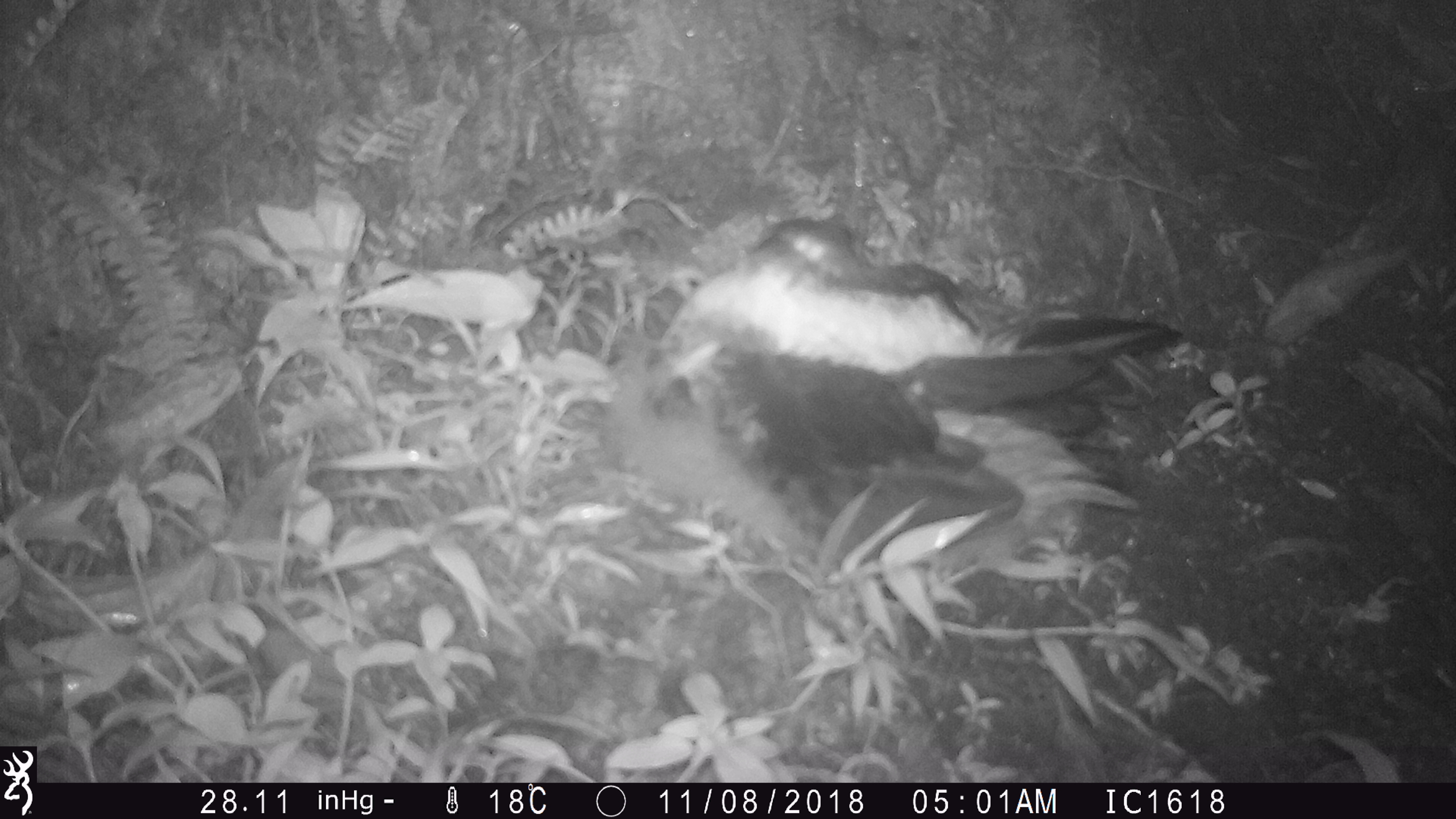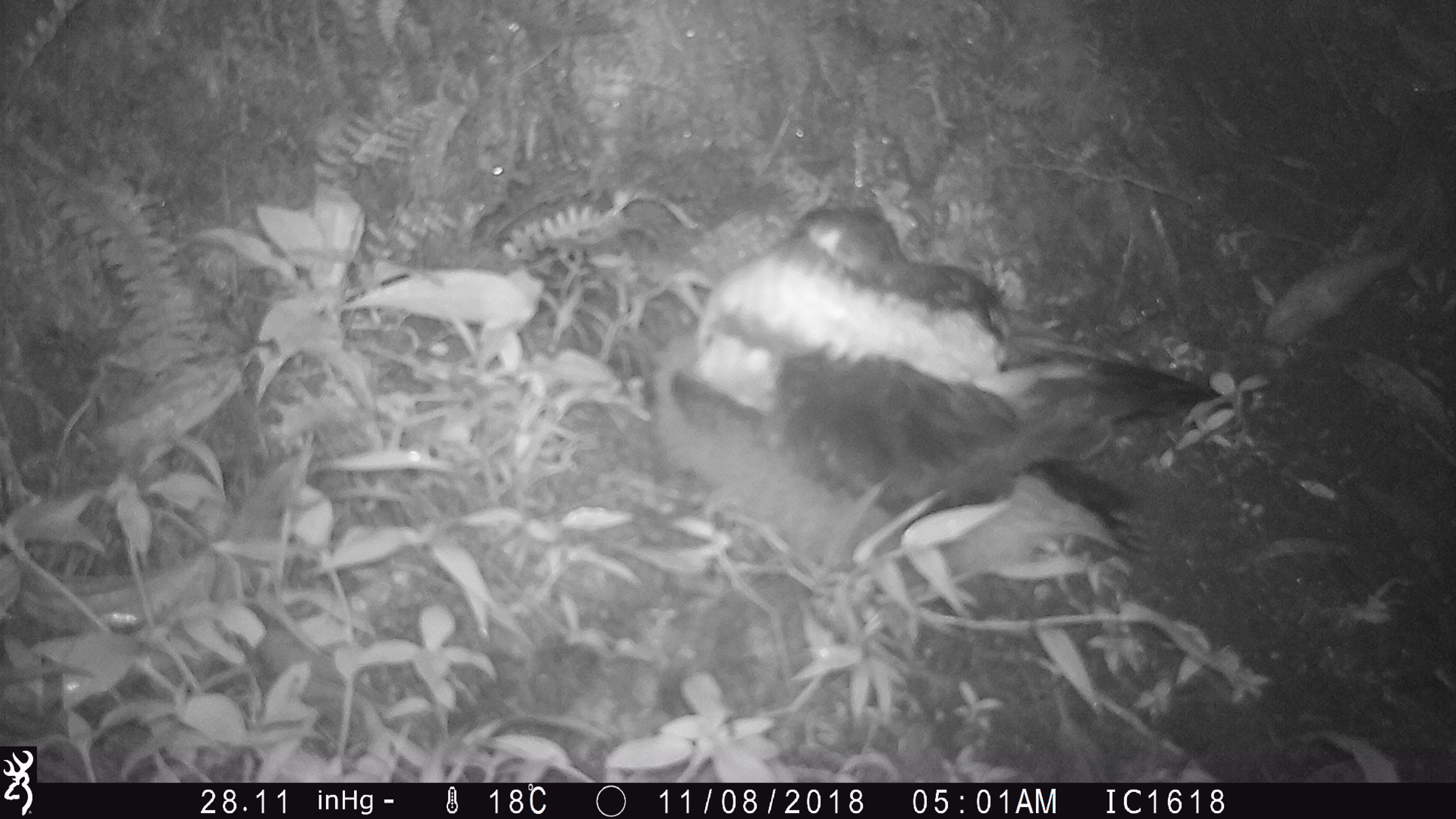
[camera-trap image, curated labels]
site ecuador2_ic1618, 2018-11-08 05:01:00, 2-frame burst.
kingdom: Animalia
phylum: Chordata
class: Aves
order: Procellariiformes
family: Procellariidae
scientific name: Procellariidae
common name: petrel chick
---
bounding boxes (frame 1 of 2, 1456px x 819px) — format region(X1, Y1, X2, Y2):
petrel chick: region(598, 217, 1182, 597)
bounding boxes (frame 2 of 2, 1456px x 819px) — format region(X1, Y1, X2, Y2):
petrel chick: region(652, 207, 1213, 579)